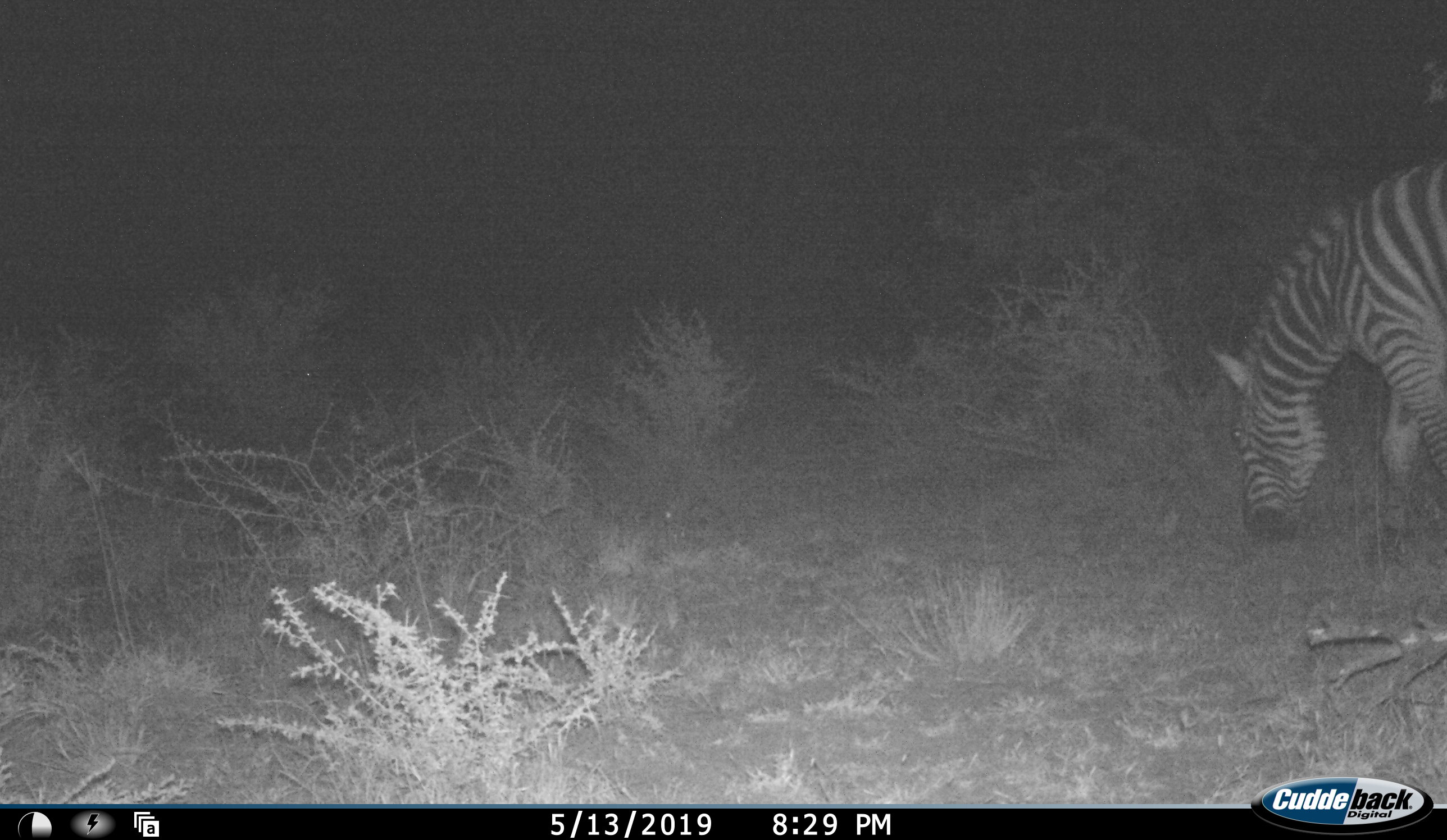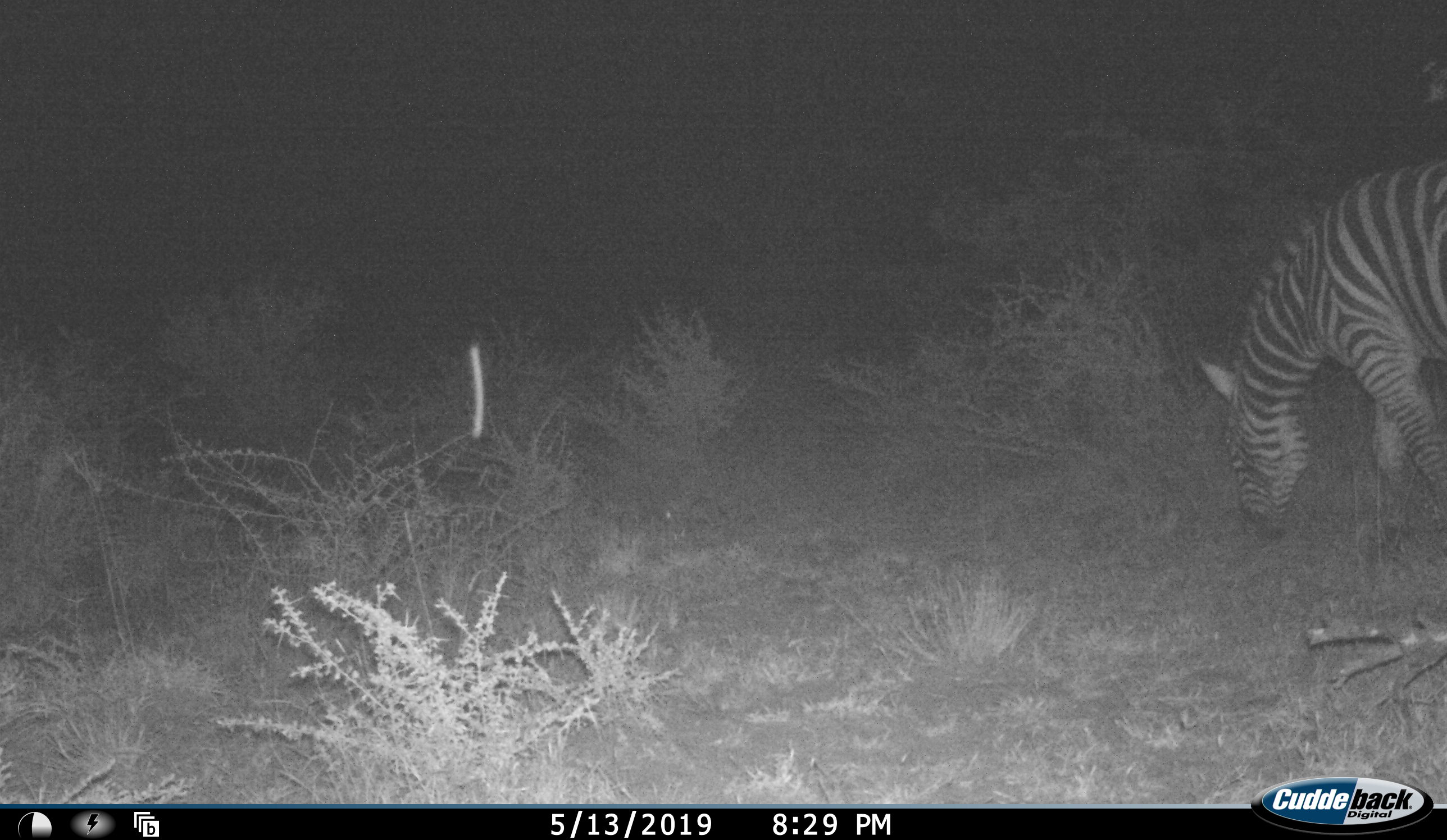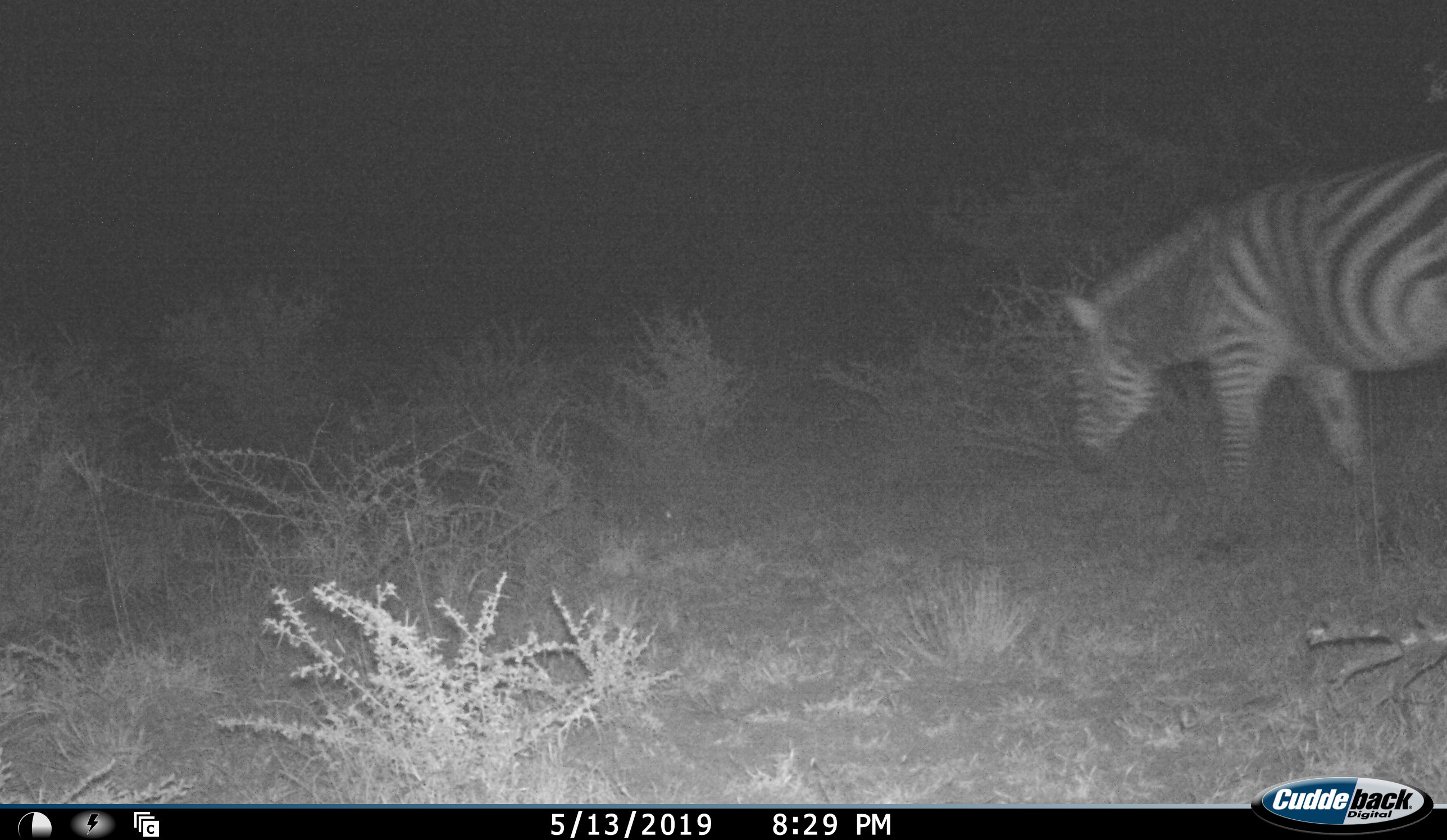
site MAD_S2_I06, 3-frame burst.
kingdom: Animalia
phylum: Chordata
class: Mammalia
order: Perissodactyla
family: Equidae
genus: Equus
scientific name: Equus quagga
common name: plains zebra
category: zebraplains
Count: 1.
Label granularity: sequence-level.